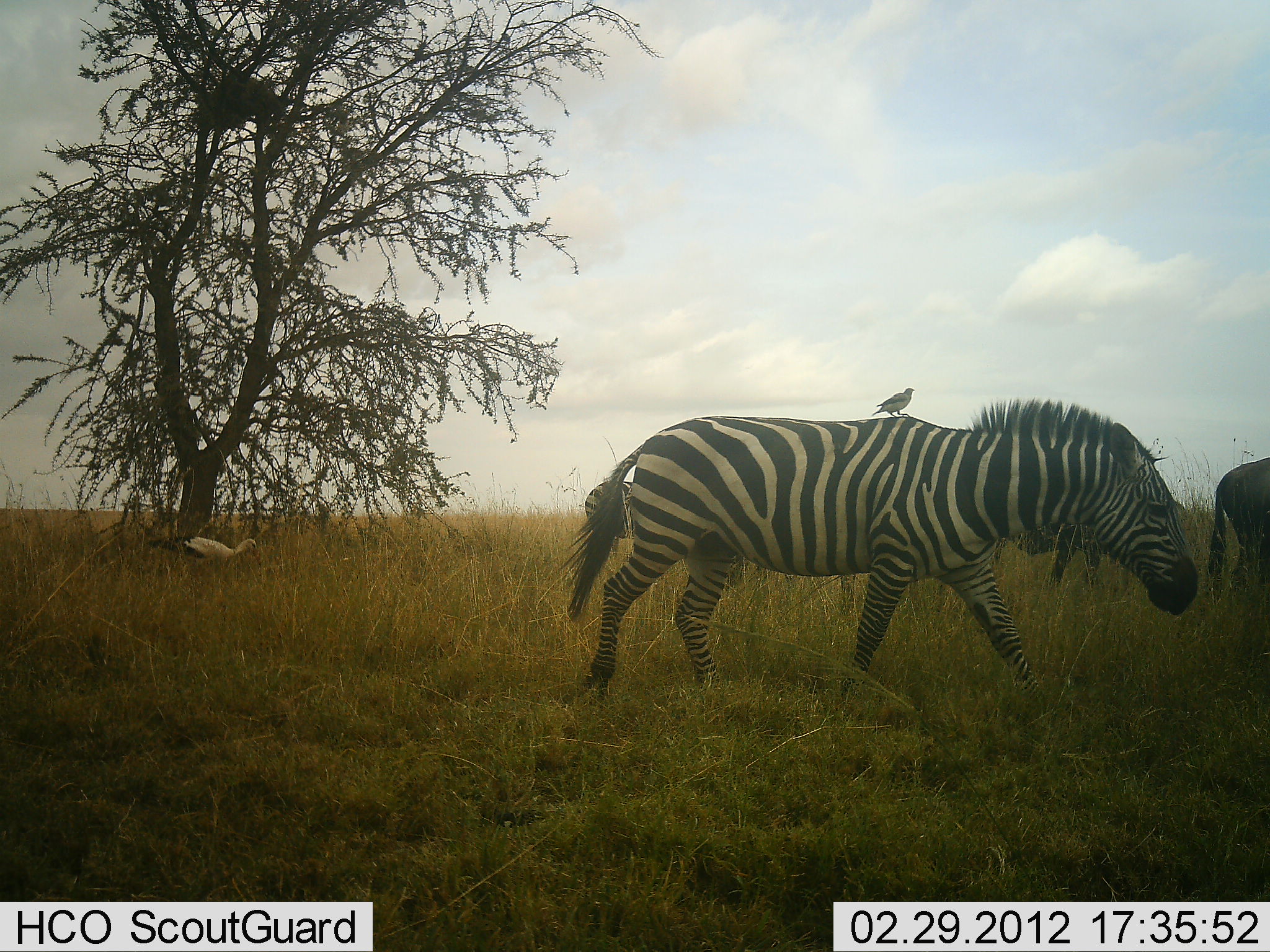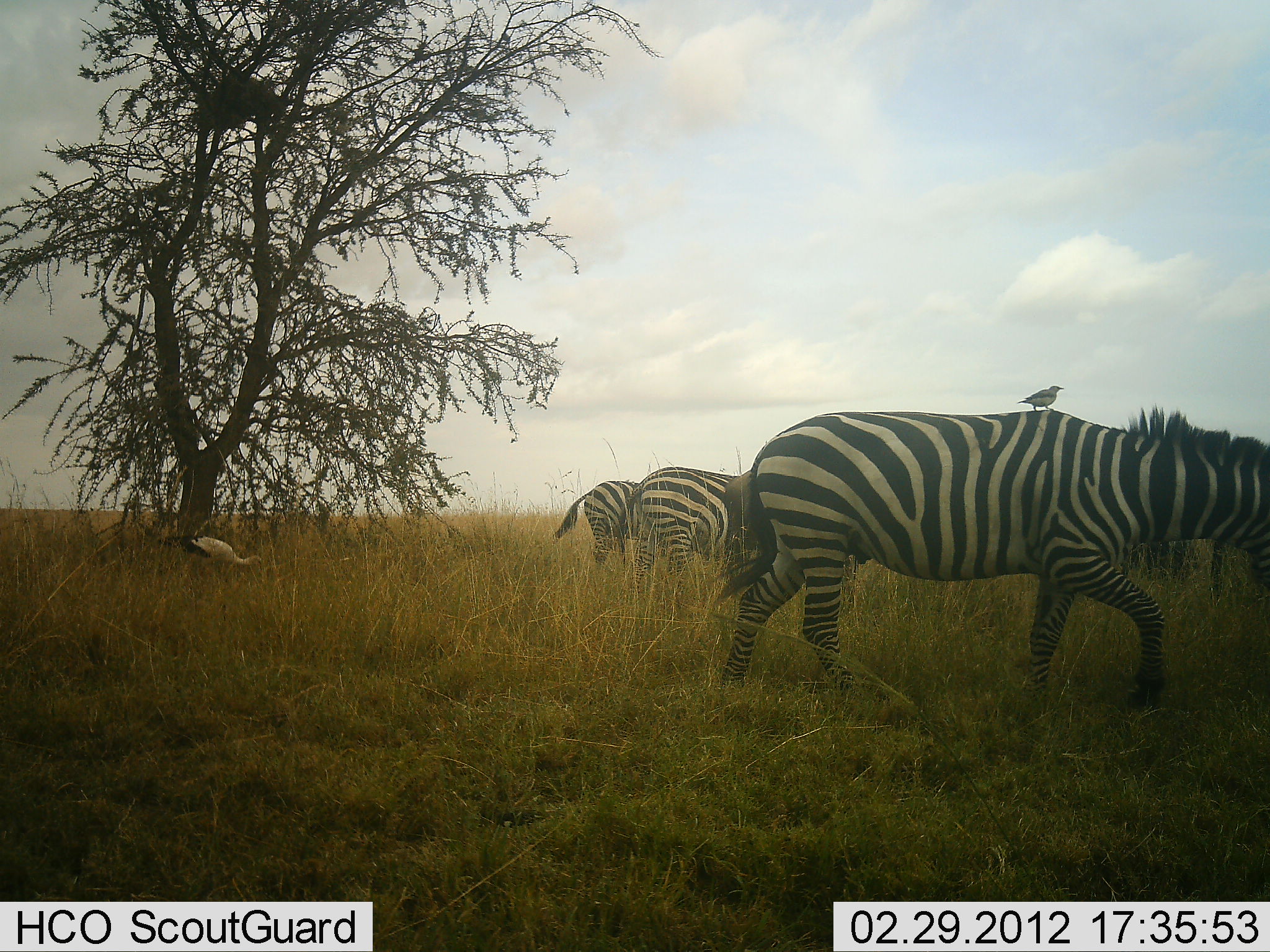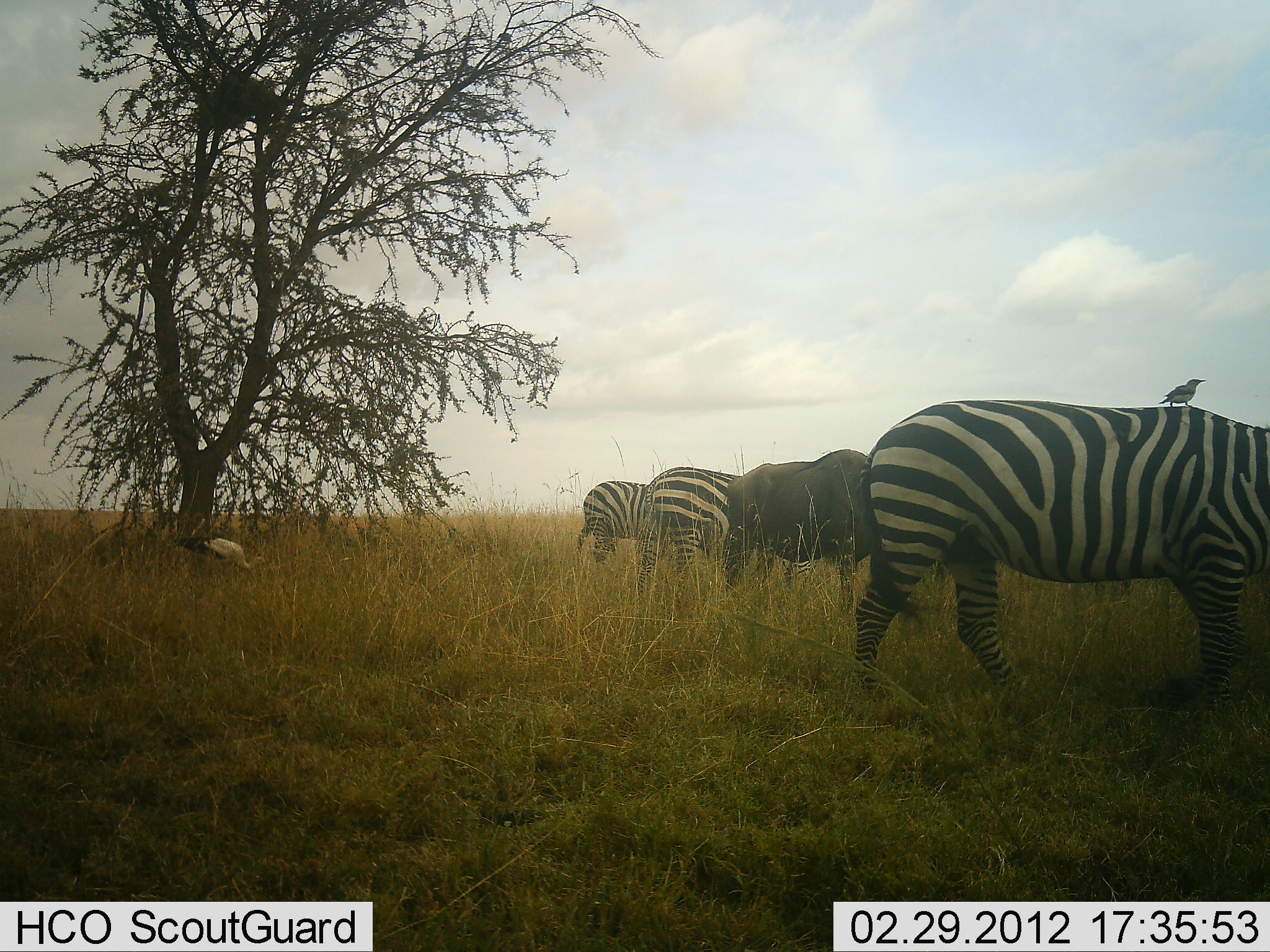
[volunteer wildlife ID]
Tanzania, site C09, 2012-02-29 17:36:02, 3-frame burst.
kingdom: Animalia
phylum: Chordata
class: Aves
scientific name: Aves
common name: bird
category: otherbird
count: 1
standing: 68%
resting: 26%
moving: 11%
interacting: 11%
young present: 0%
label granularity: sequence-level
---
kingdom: Animalia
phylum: Chordata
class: Mammalia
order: Artiodactyla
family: Bovidae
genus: Connochaetes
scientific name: Connochaetes taurinus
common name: blue wildebeest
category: wildebeest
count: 2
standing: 42%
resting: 0%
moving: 42%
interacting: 0%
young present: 0%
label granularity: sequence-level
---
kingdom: Animalia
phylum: Chordata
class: Mammalia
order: Perissodactyla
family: Equidae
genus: Equus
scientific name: Equus quagga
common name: plains zebra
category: zebra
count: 3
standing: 17%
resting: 0%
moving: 100%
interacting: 0%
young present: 0%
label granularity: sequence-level